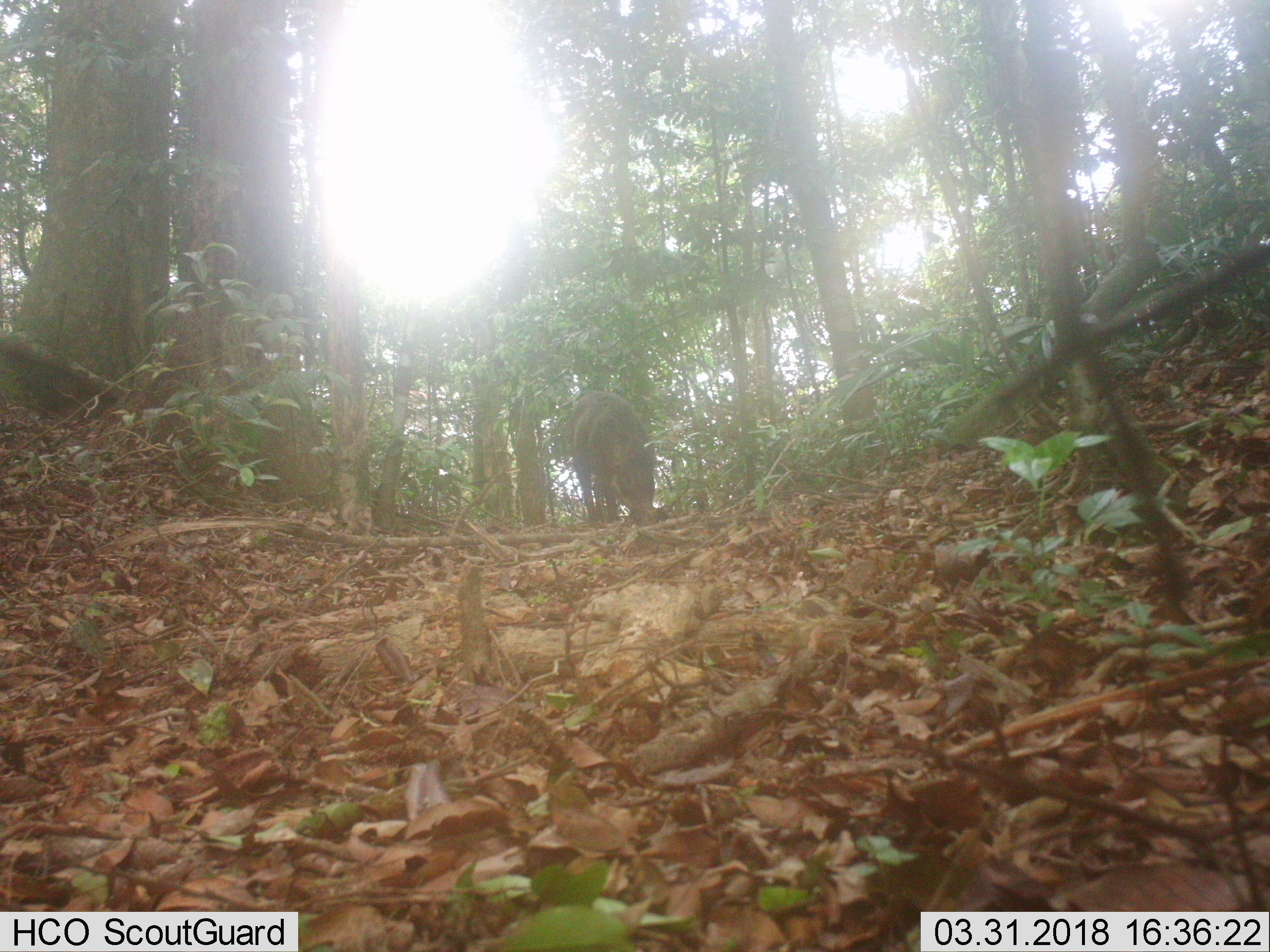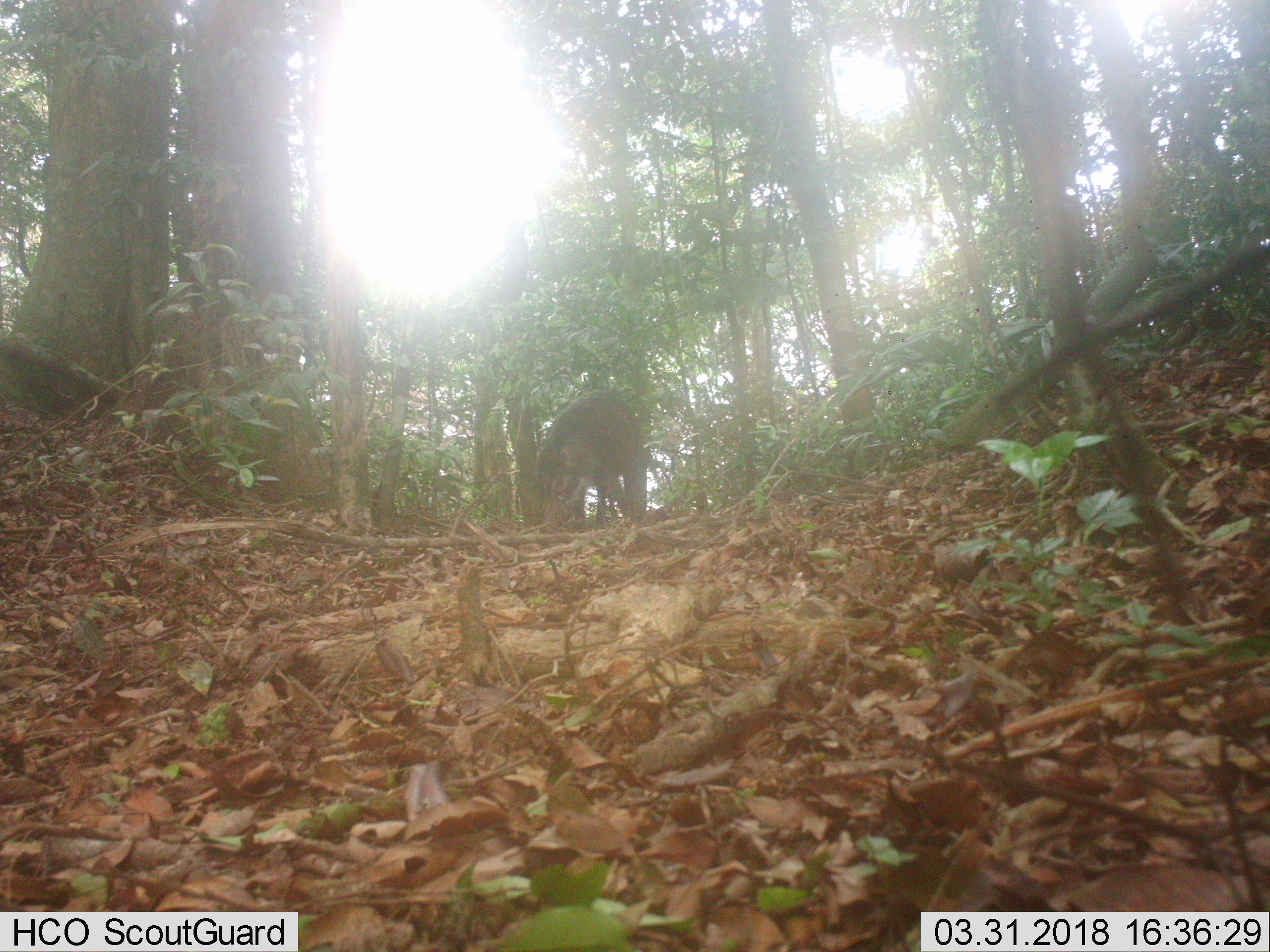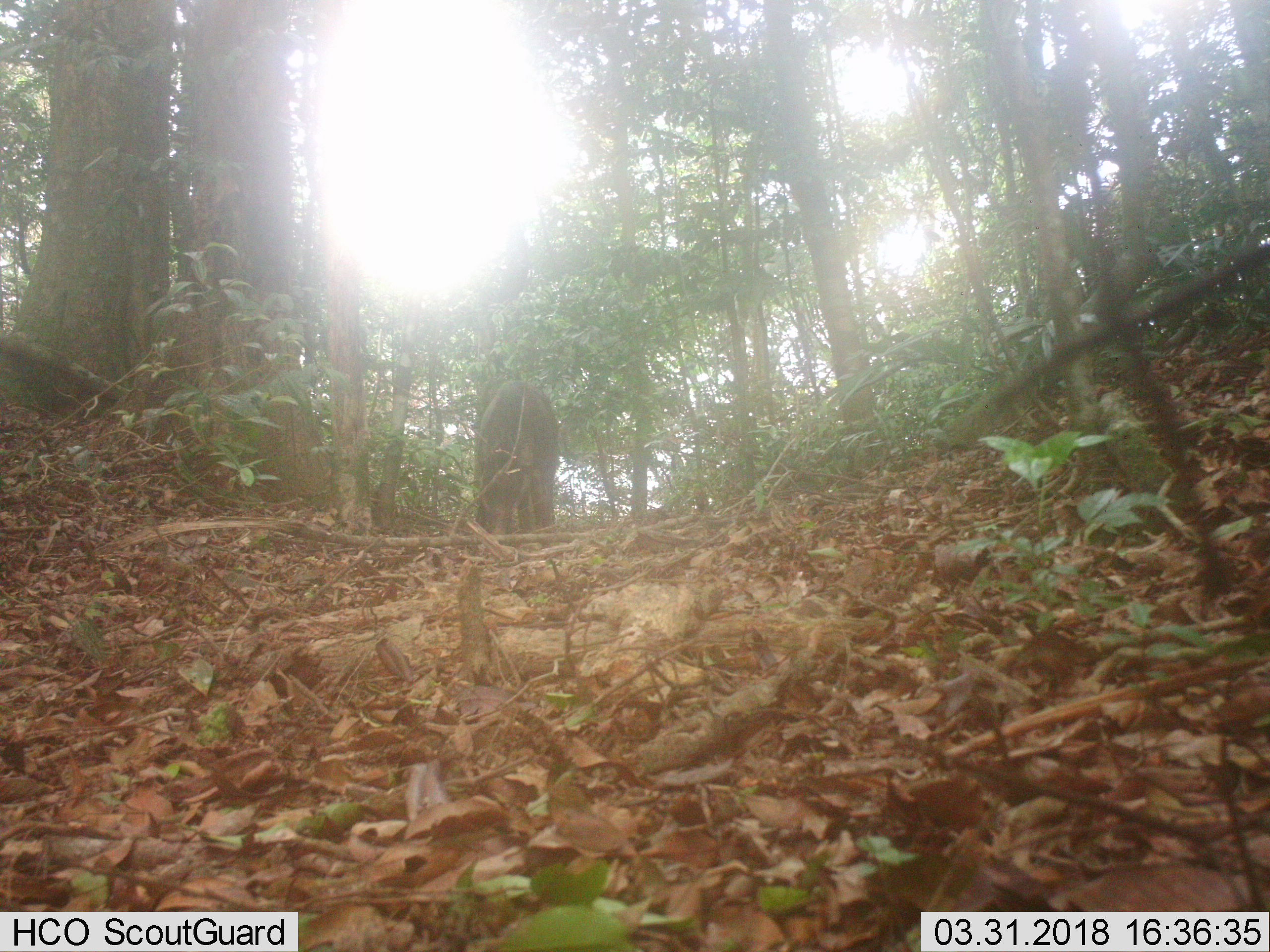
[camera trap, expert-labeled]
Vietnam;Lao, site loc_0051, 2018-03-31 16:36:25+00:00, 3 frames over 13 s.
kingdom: Animalia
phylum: Chordata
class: Mammalia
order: Artiodactyla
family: Suidae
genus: Sus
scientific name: Sus scrofa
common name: eurasian wild pig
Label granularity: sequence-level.